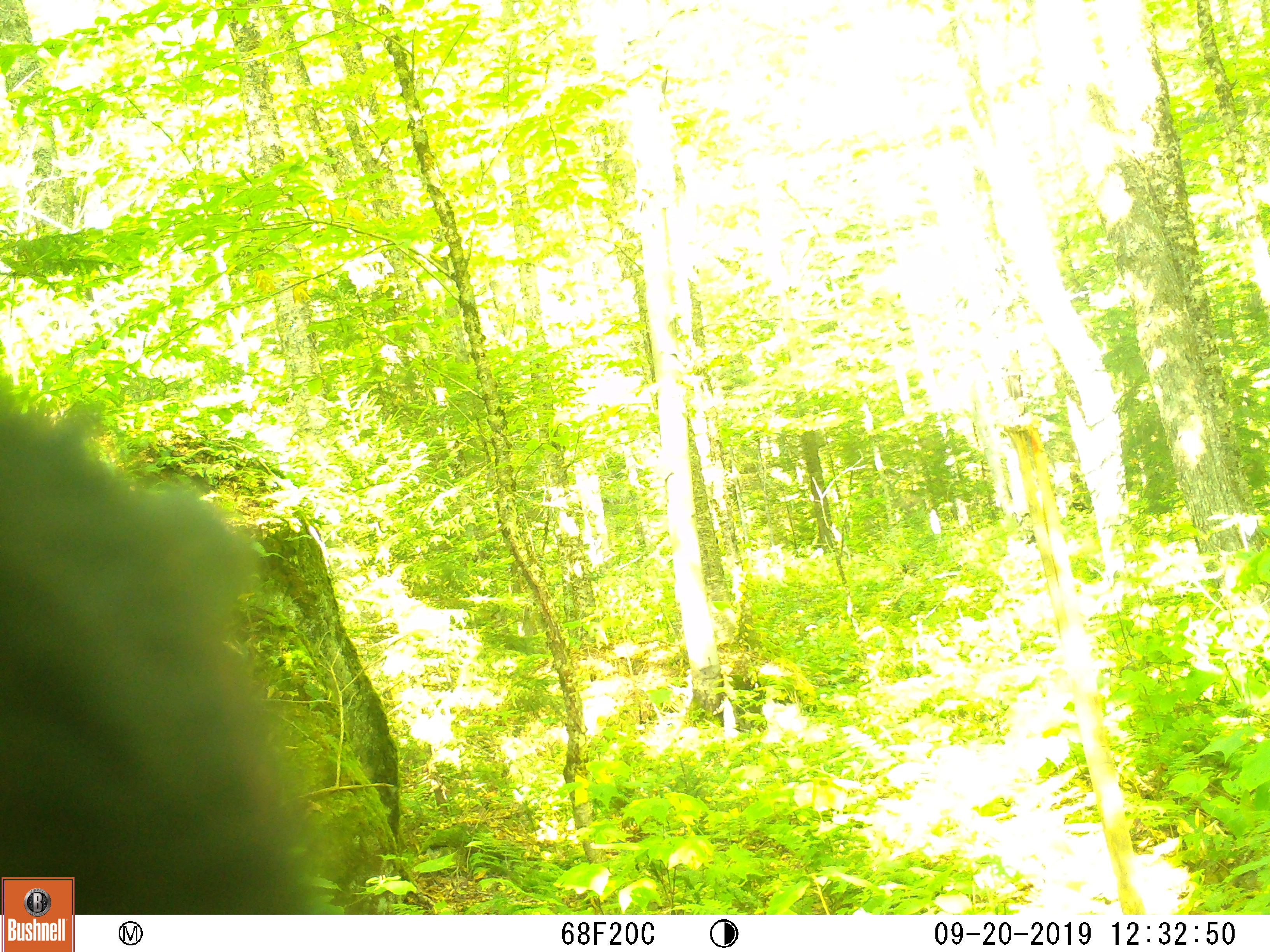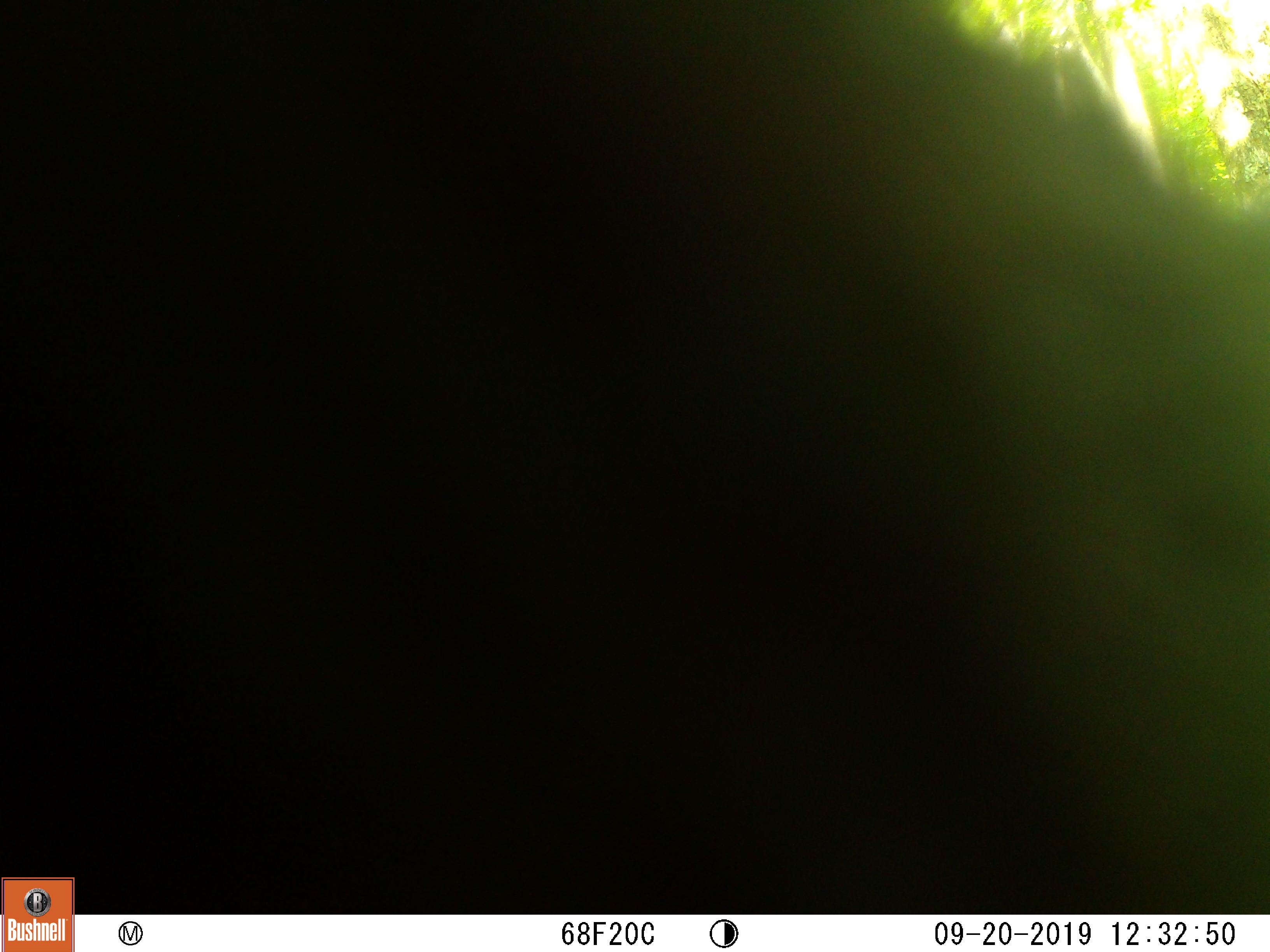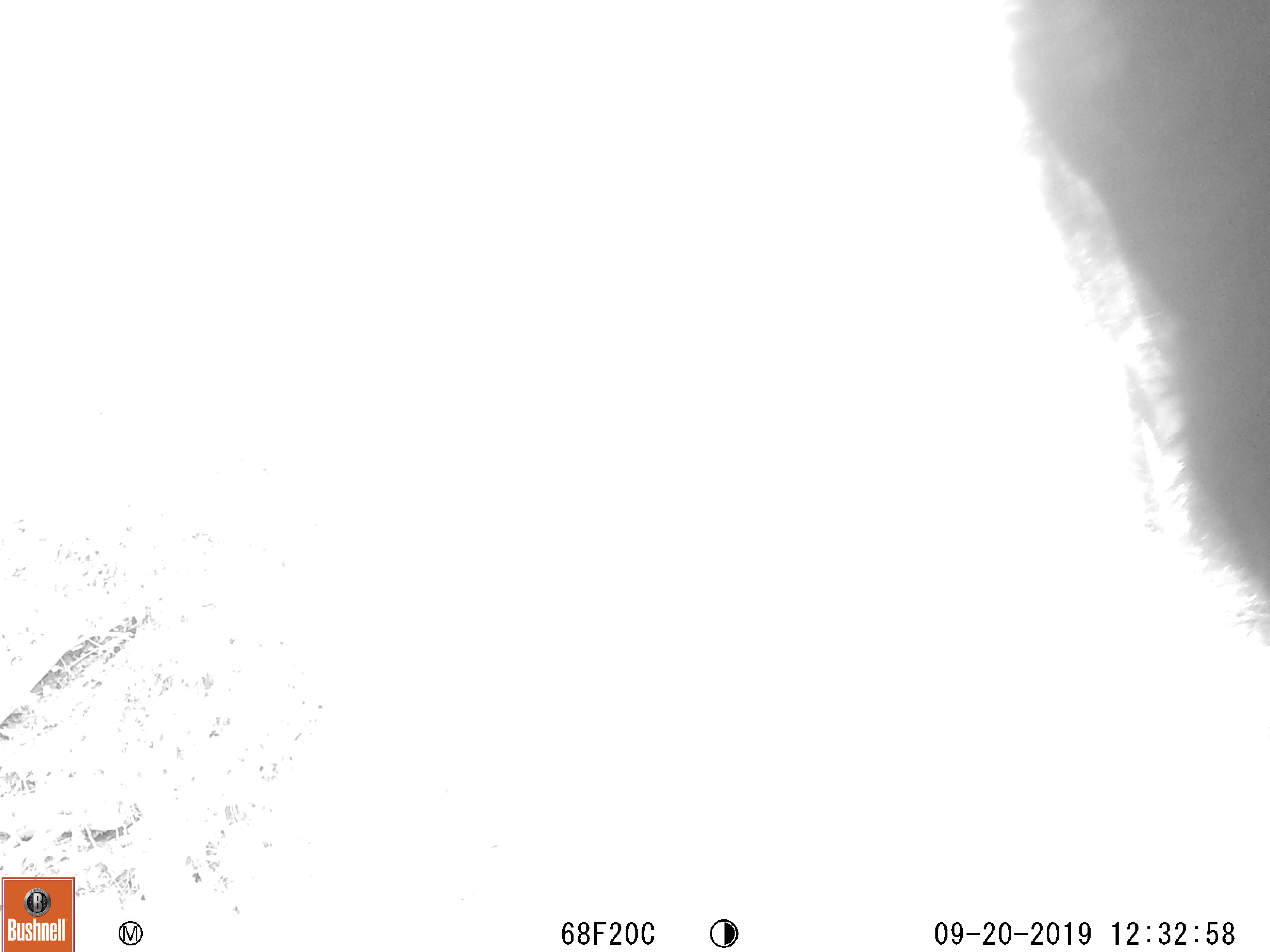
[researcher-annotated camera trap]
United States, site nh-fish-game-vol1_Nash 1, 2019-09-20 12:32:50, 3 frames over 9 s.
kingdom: Animalia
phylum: Chordata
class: Mammalia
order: Carnivora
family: Ursidae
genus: Ursus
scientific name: Ursus americanus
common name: black bear